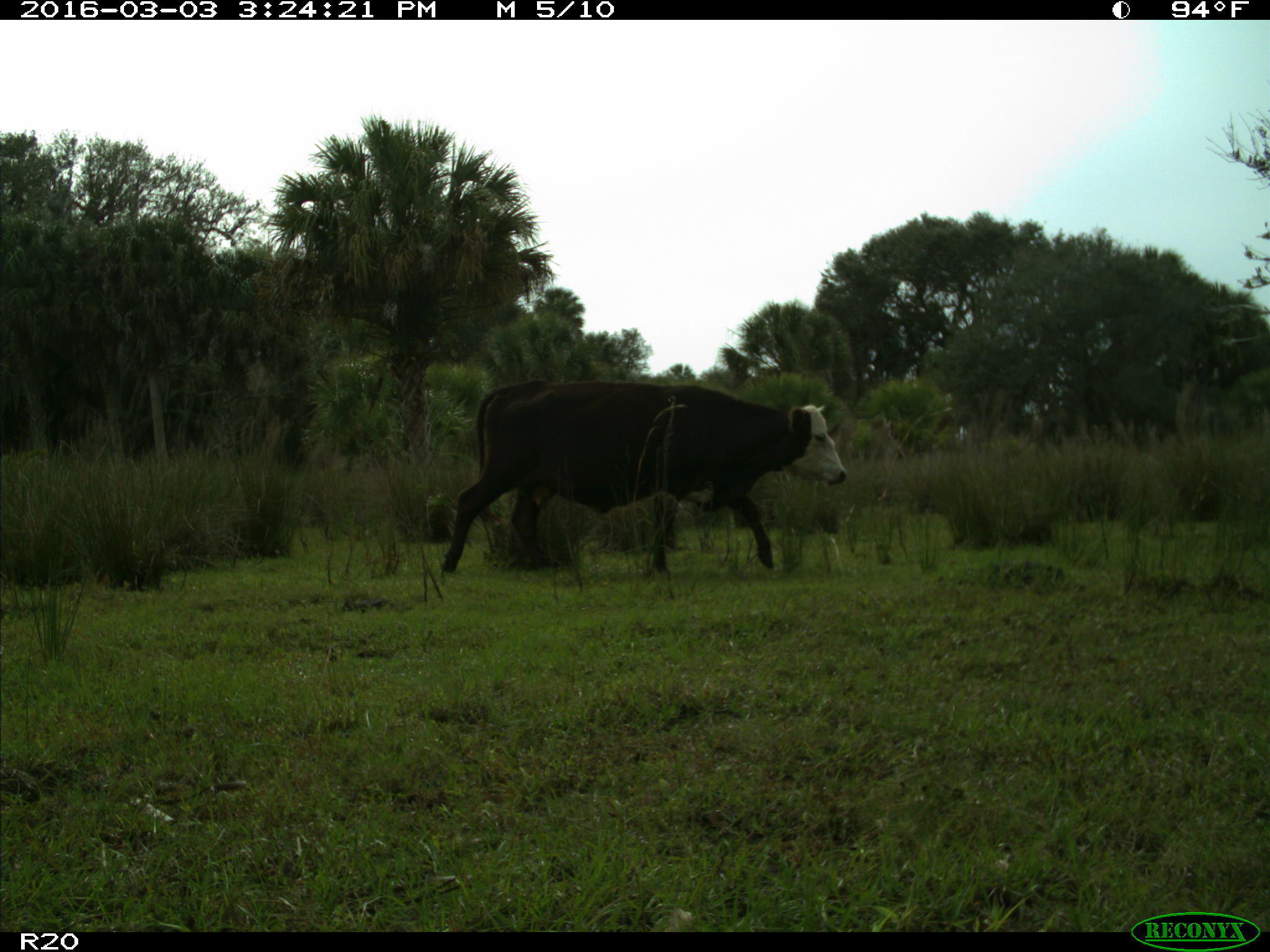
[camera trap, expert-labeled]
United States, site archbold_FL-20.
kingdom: Animalia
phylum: Chordata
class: Mammalia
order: Artiodactyla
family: Bovidae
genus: Bos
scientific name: Bos taurus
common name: domestic cow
Bos taurus (domestic cow).